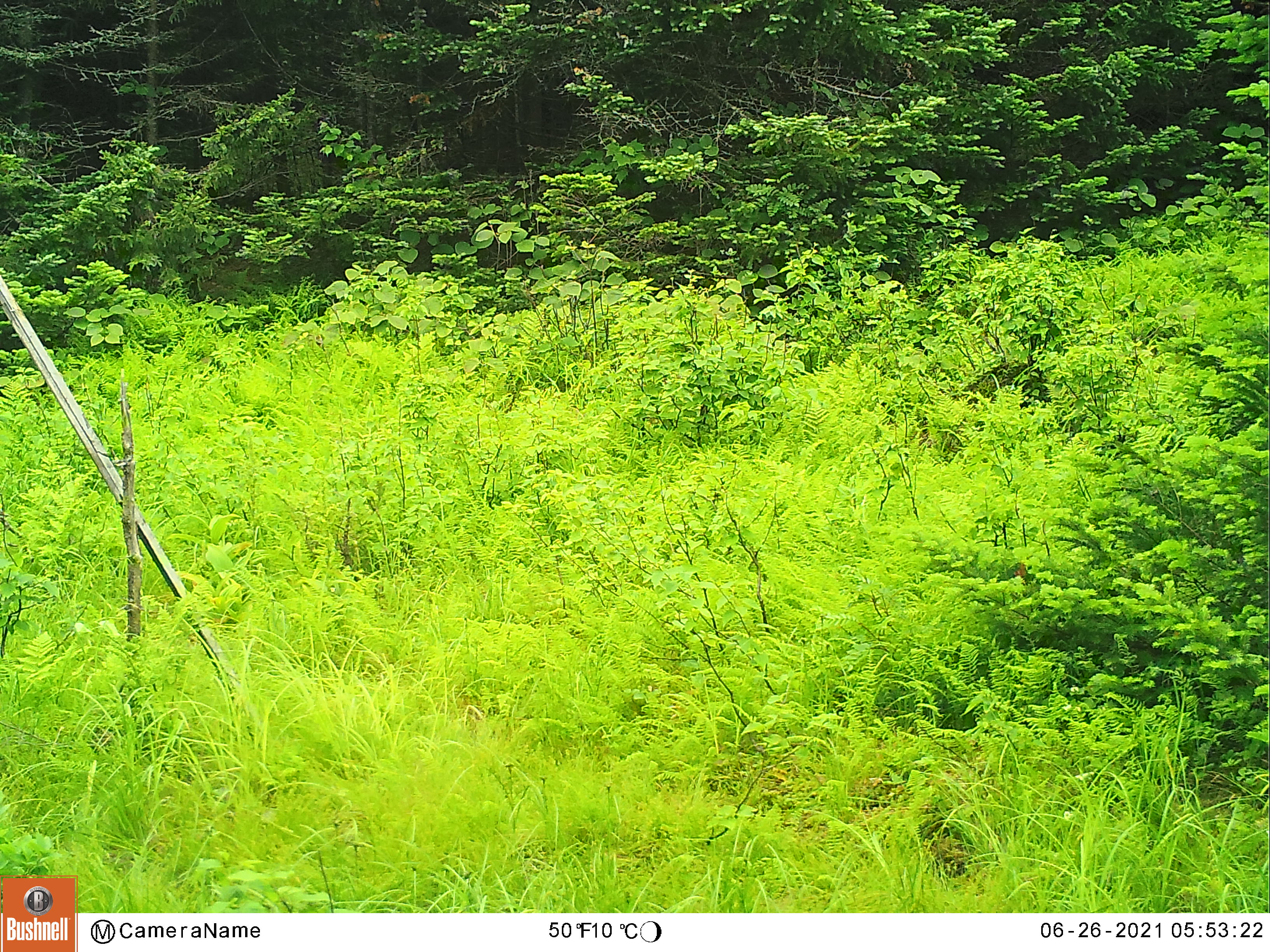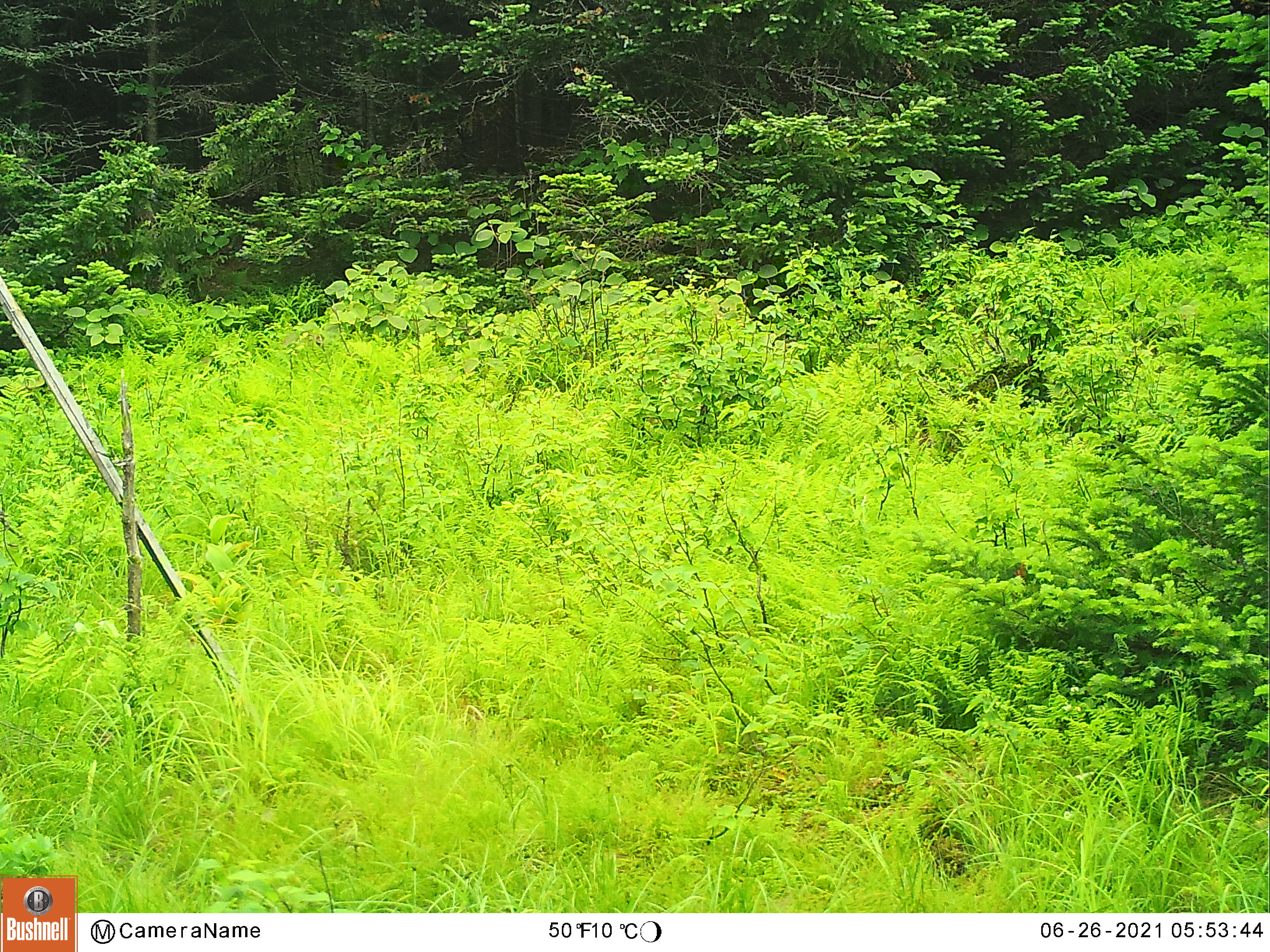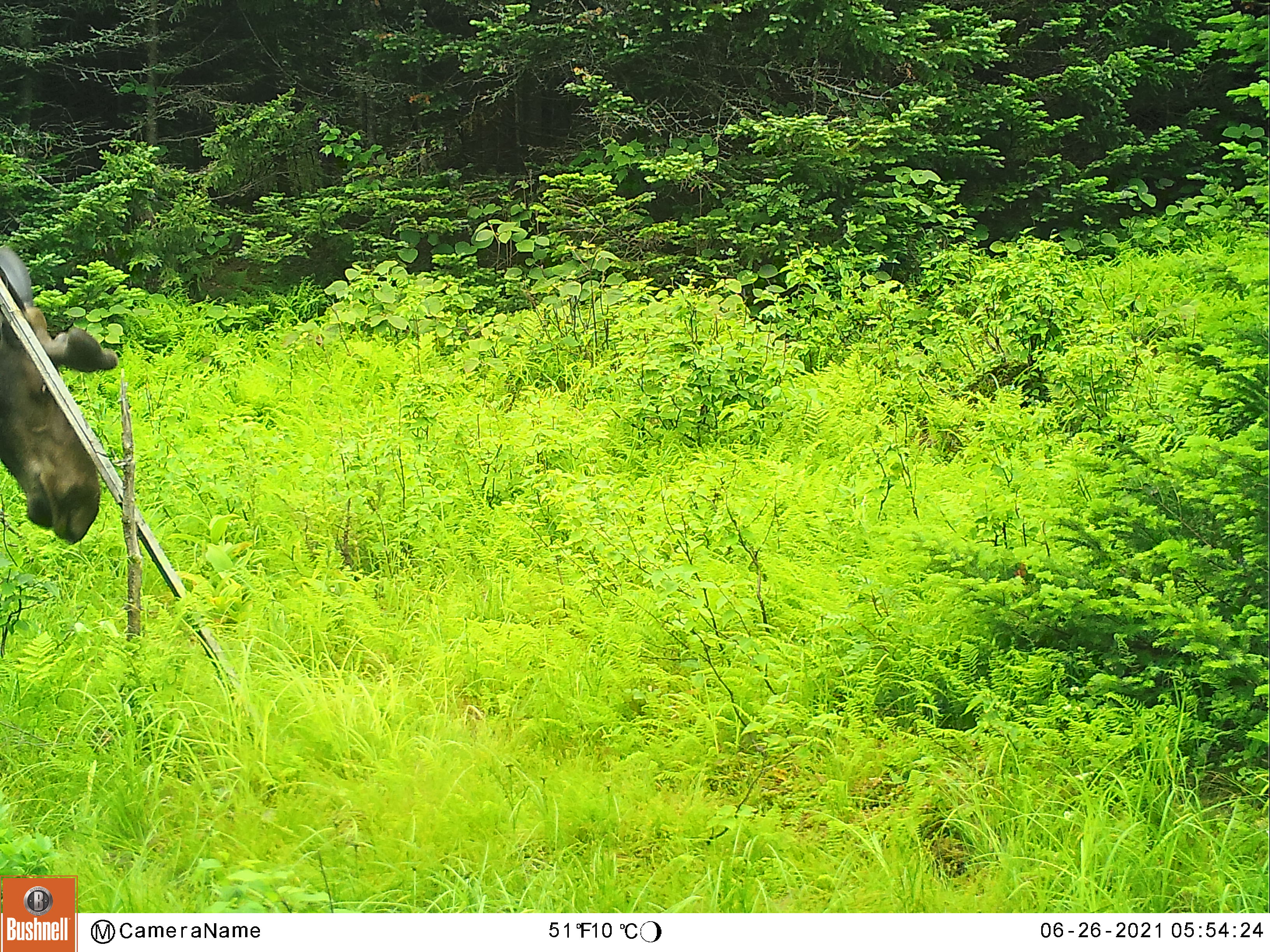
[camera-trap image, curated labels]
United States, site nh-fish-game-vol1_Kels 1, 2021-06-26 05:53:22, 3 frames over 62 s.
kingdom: Animalia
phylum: Chordata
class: Mammalia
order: Artiodactyla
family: Cervidae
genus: Alces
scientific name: Alces alces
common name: moose